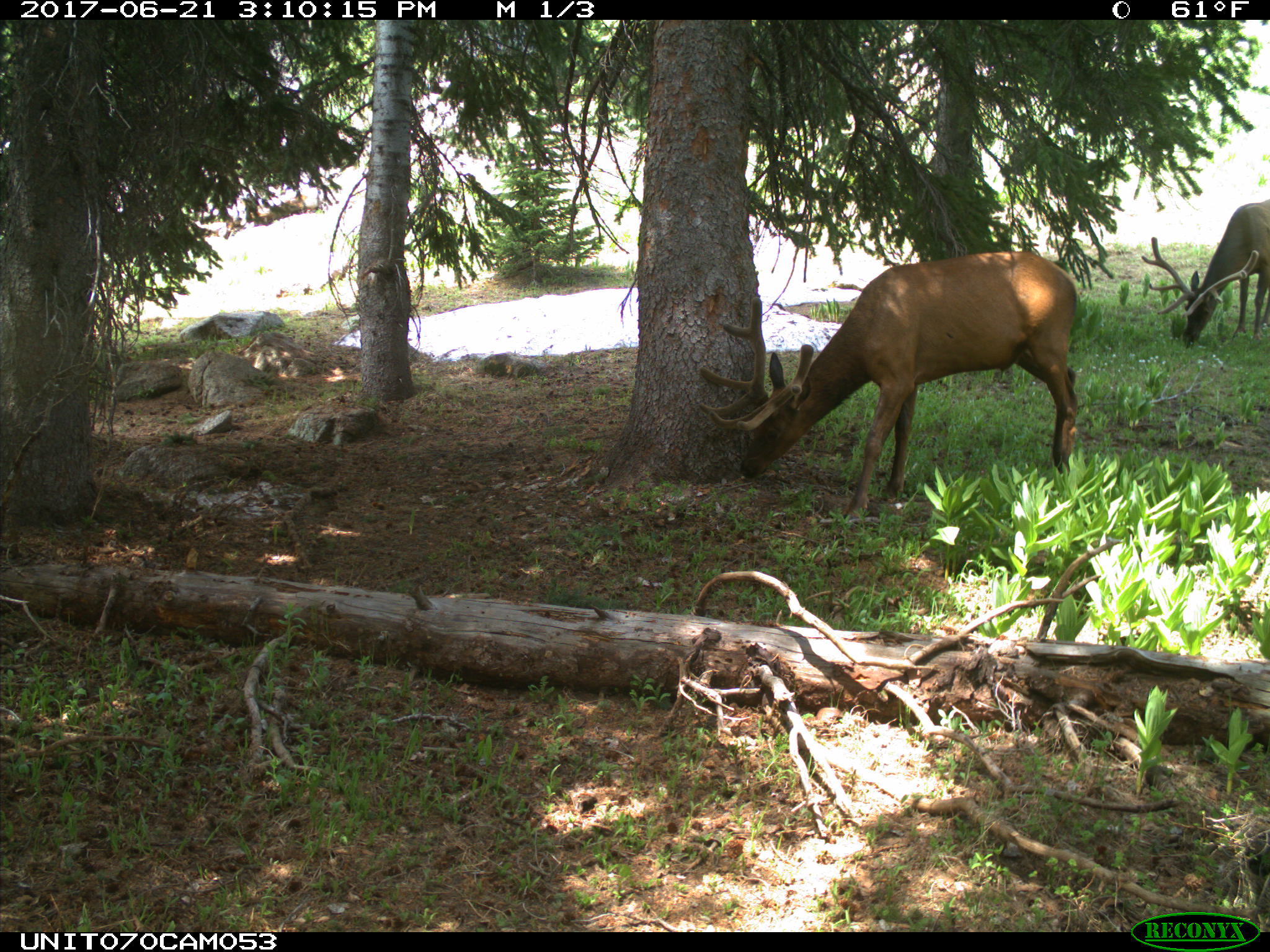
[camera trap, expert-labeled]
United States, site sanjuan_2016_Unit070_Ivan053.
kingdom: Animalia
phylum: Chordata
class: Mammalia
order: Artiodactyla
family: Cervidae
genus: Cervus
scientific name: Cervus elaphus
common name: red deer